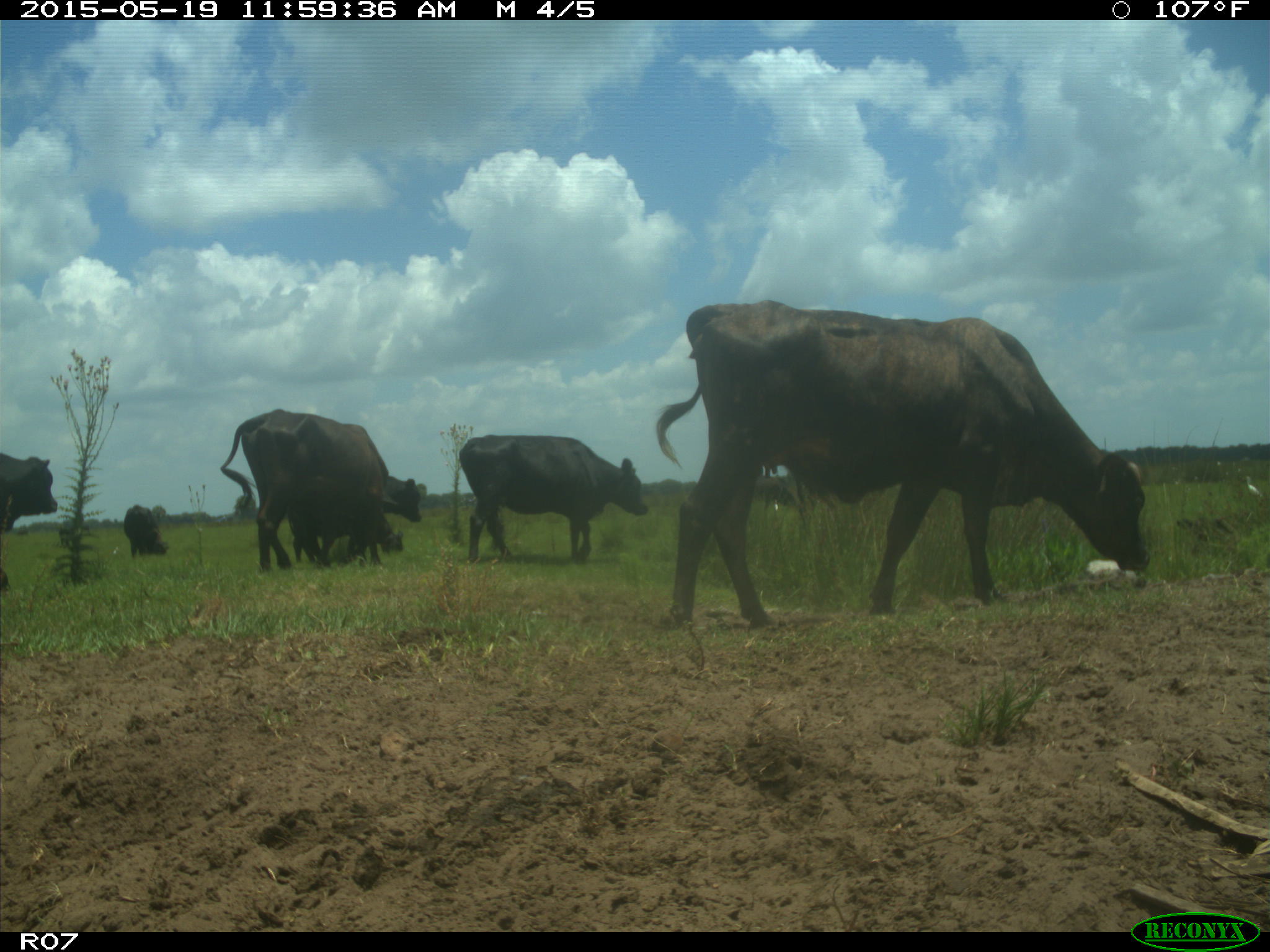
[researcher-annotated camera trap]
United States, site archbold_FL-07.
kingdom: Animalia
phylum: Chordata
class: Mammalia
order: Artiodactyla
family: Bovidae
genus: Bos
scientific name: Bos taurus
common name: domestic cow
Bos taurus (domestic cow).